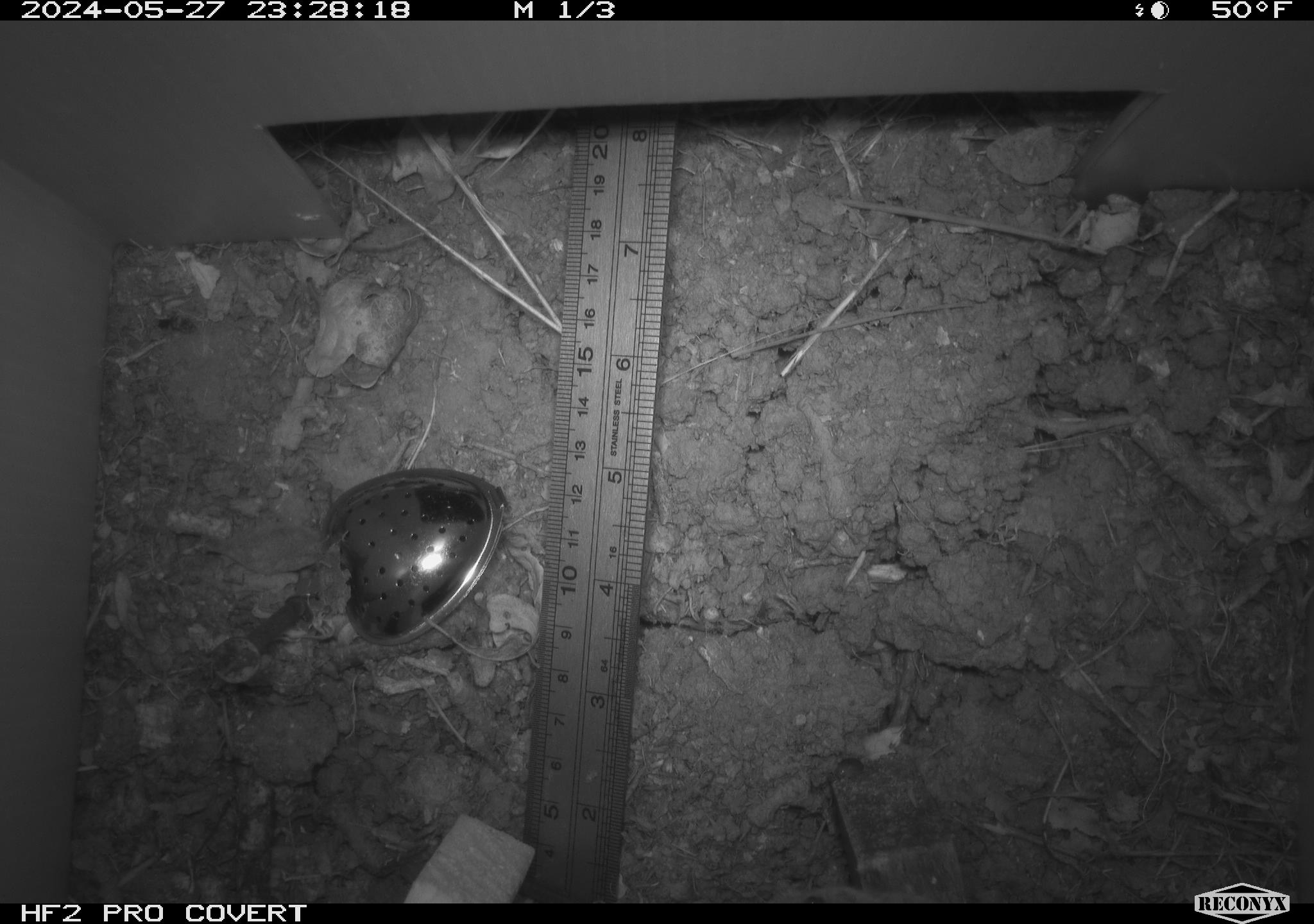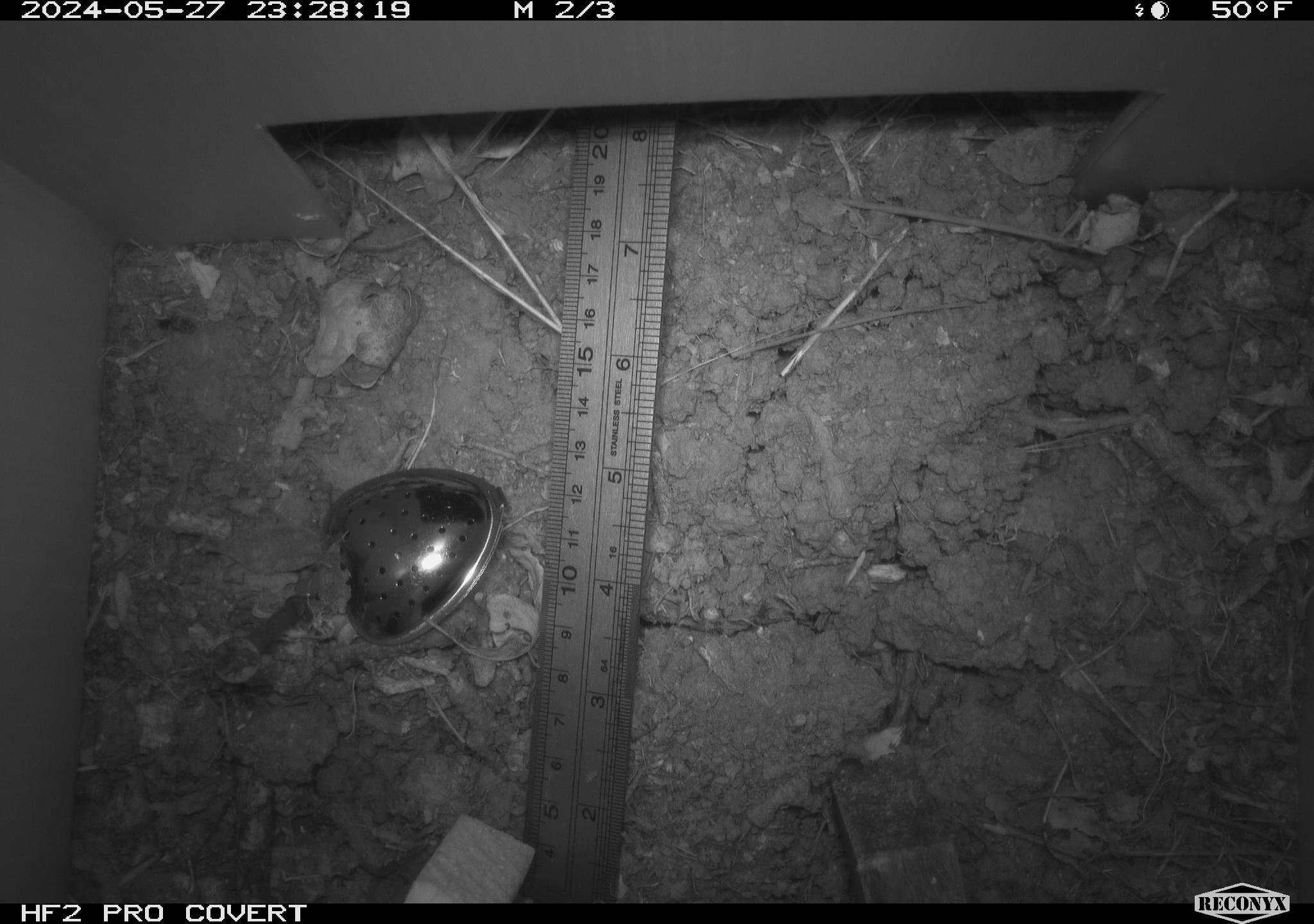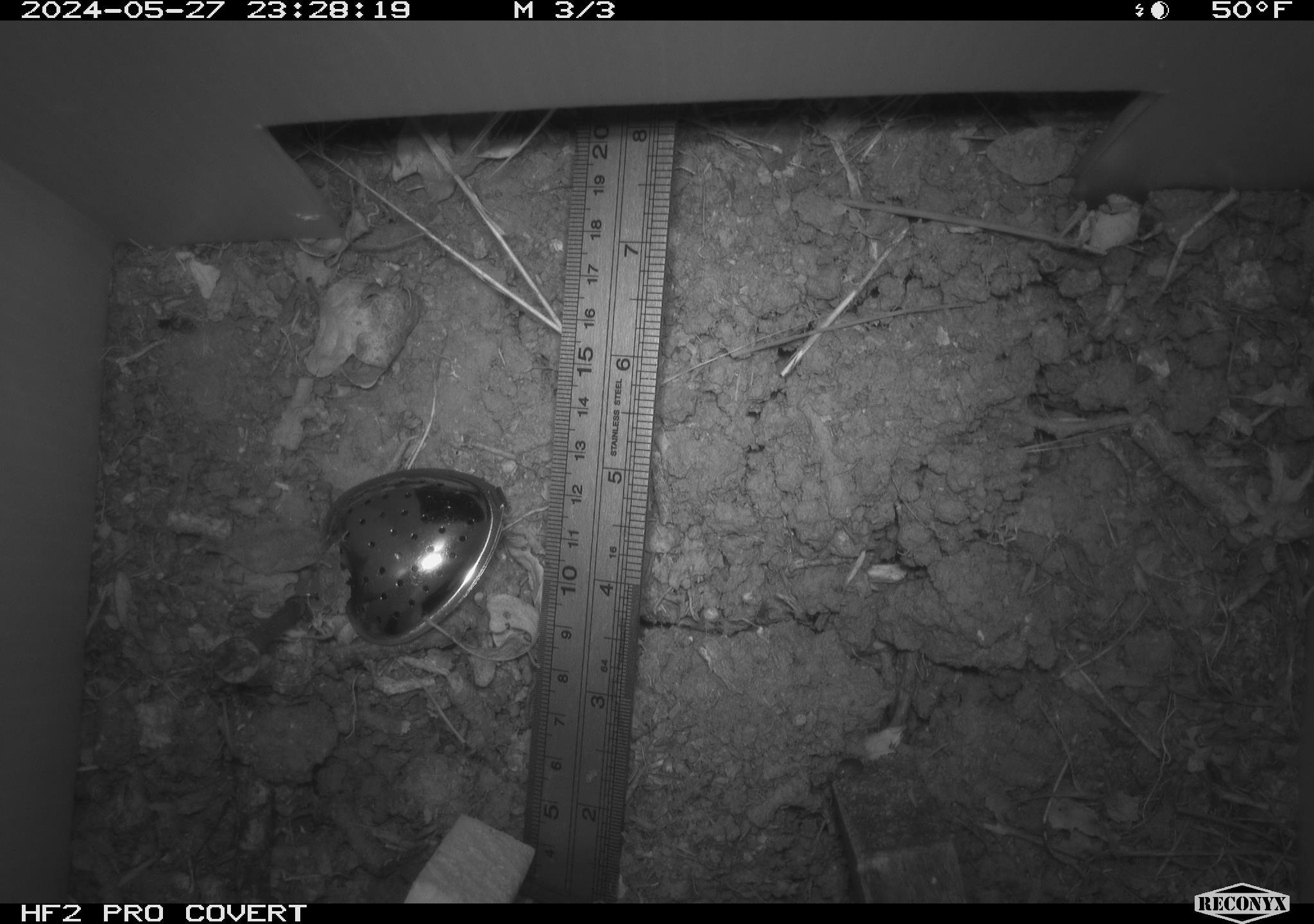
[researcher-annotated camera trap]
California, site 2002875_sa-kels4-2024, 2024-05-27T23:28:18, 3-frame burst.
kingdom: Animalia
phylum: Chordata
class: Mammalia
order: Rodentia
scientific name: Rodentia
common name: rodent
Rodent (Rodentia).